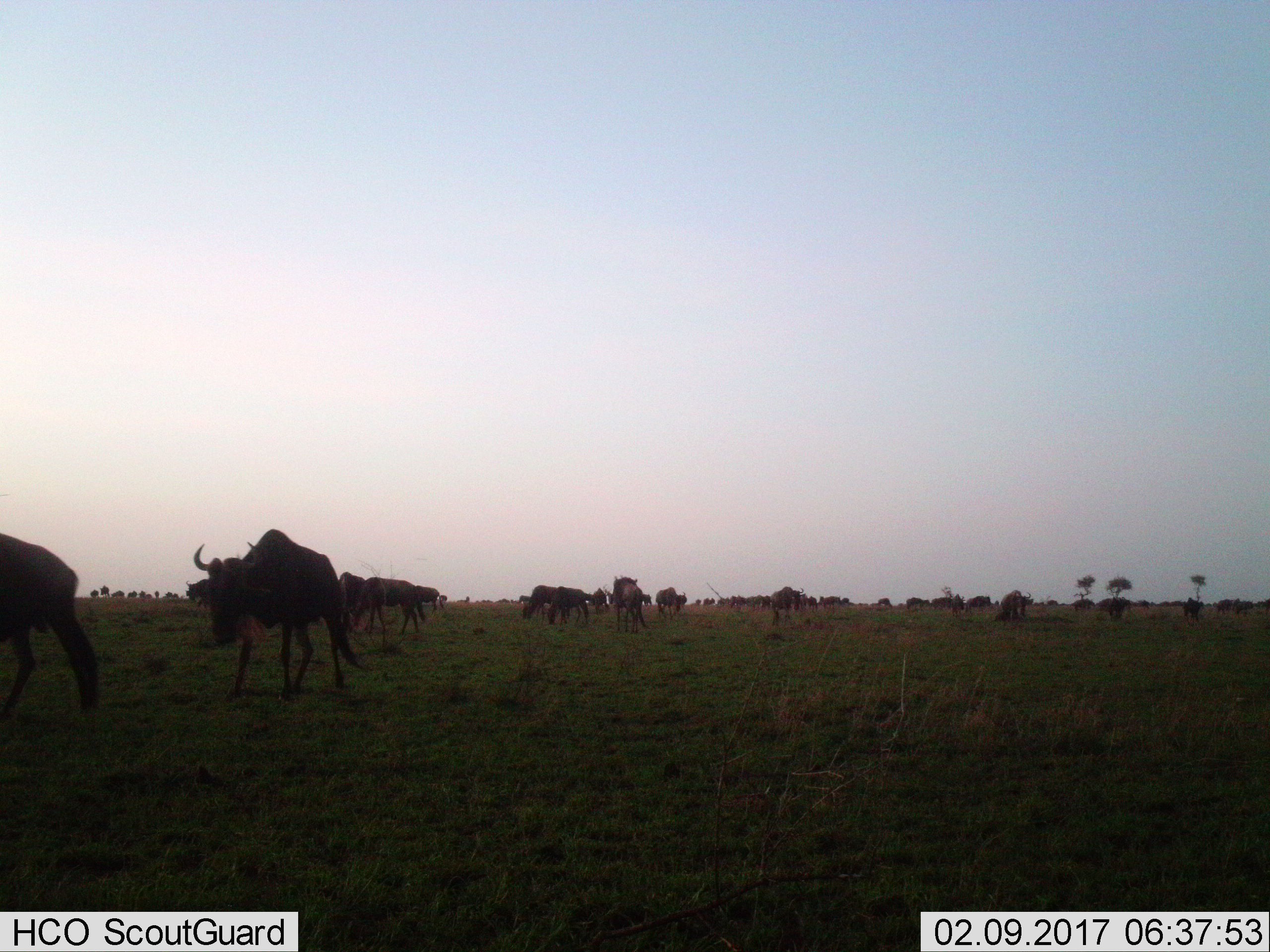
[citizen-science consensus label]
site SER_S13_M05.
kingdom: Animalia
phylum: Chordata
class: Mammalia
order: Artiodactyla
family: Bovidae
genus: Connochaetes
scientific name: Connochaetes taurinus taurinus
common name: blue wildebeest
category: wildebeestblue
Wildebeestblue (blue wildebeest) (Connochaetes taurinus taurinus), count 11-50. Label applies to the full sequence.